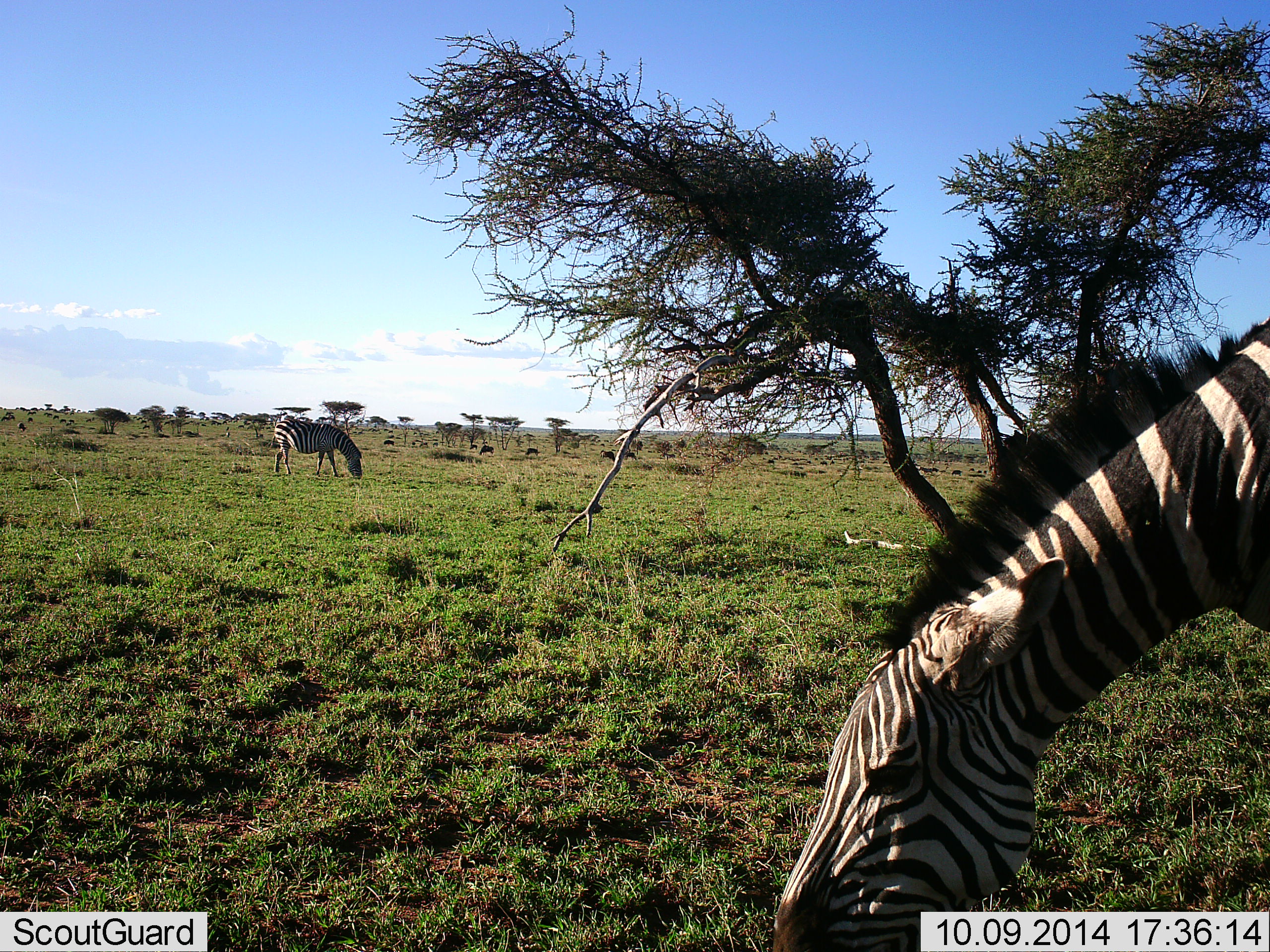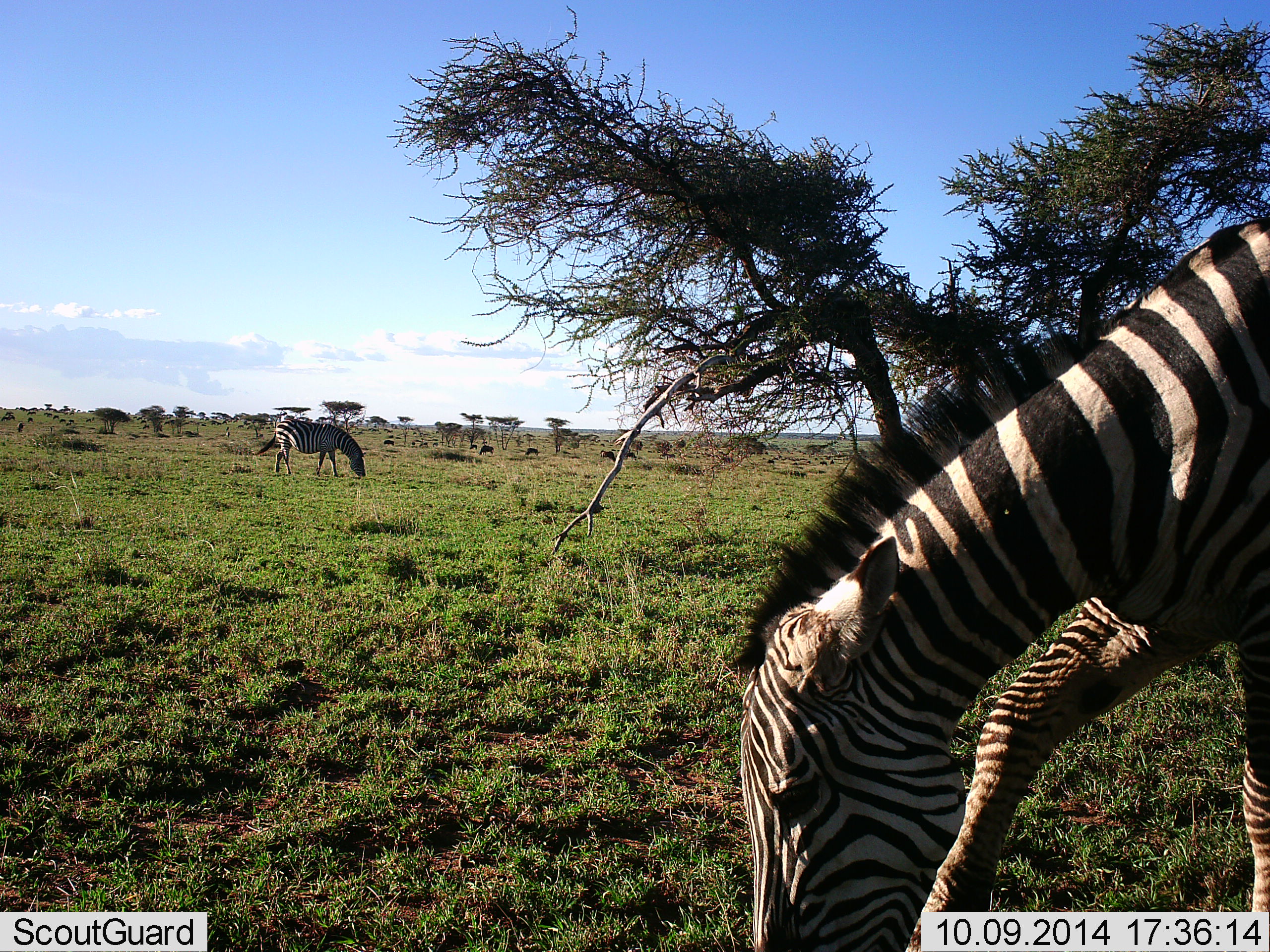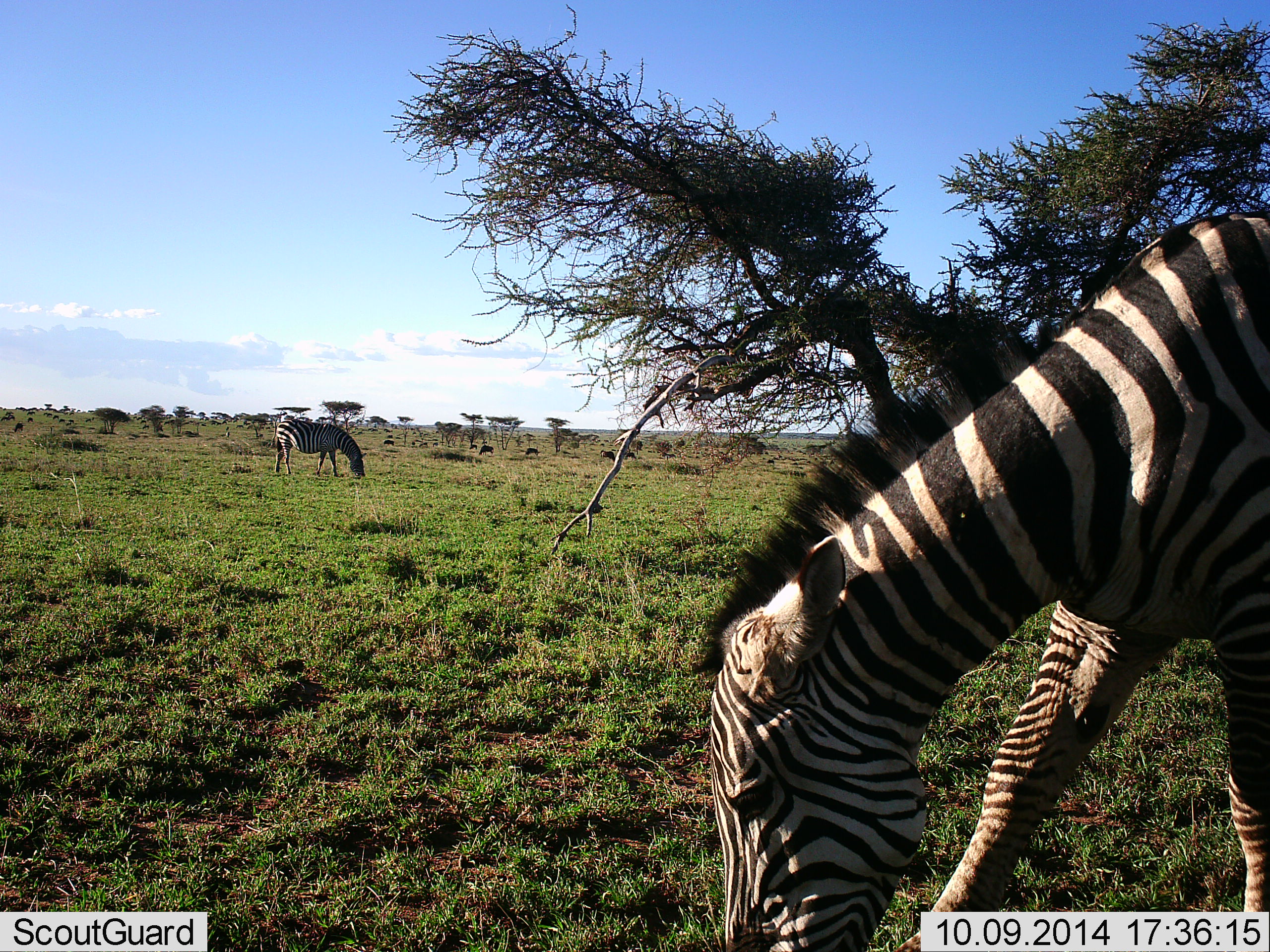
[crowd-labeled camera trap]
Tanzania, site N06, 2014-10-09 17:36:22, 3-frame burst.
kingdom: Animalia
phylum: Chordata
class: Mammalia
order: Perissodactyla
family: Equidae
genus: Equus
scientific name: Equus quagga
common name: plains zebra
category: zebra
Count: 2.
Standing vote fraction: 10%.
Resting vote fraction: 0%.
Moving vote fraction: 20%.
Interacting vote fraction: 0%.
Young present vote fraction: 0%.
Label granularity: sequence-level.